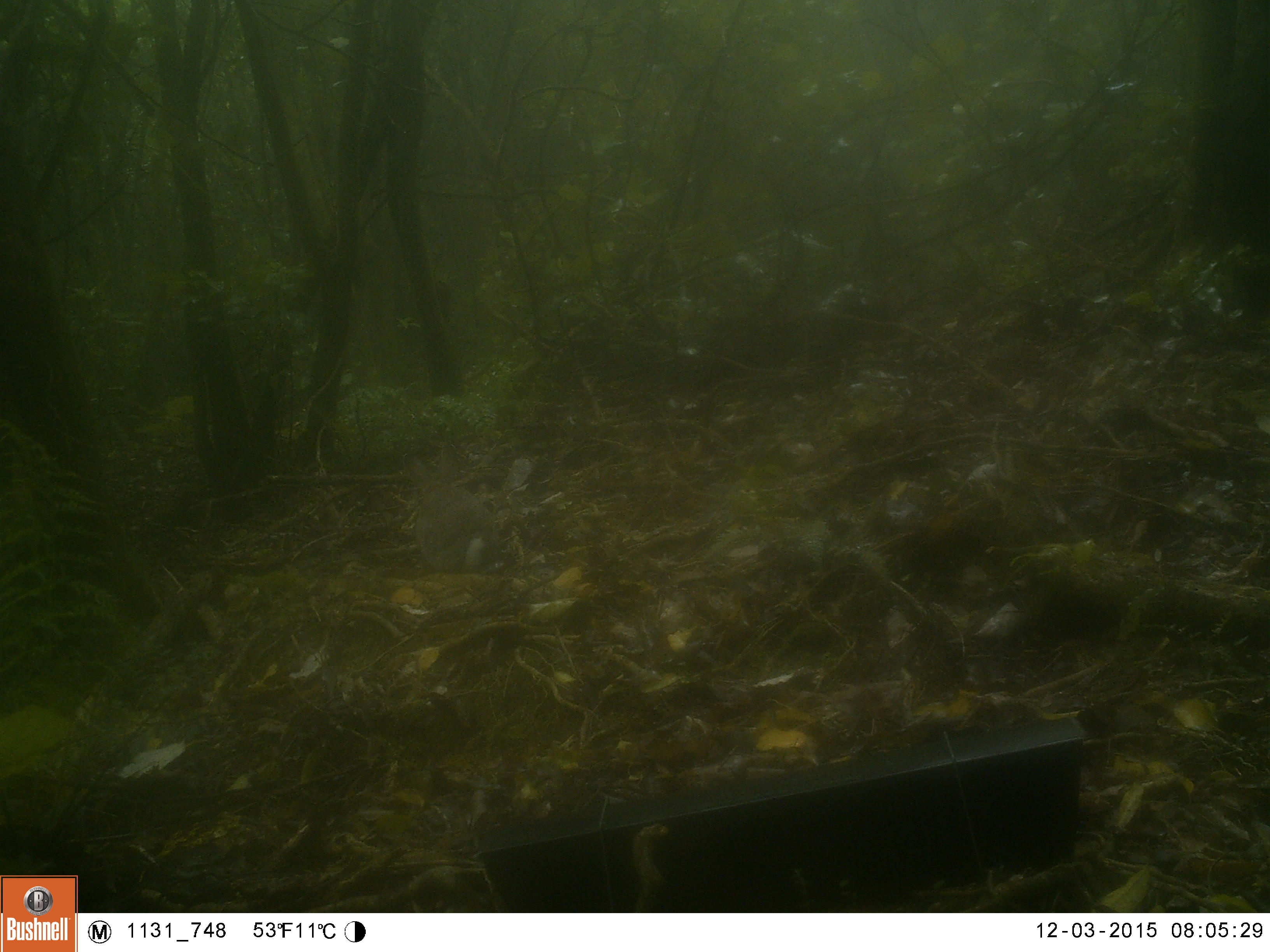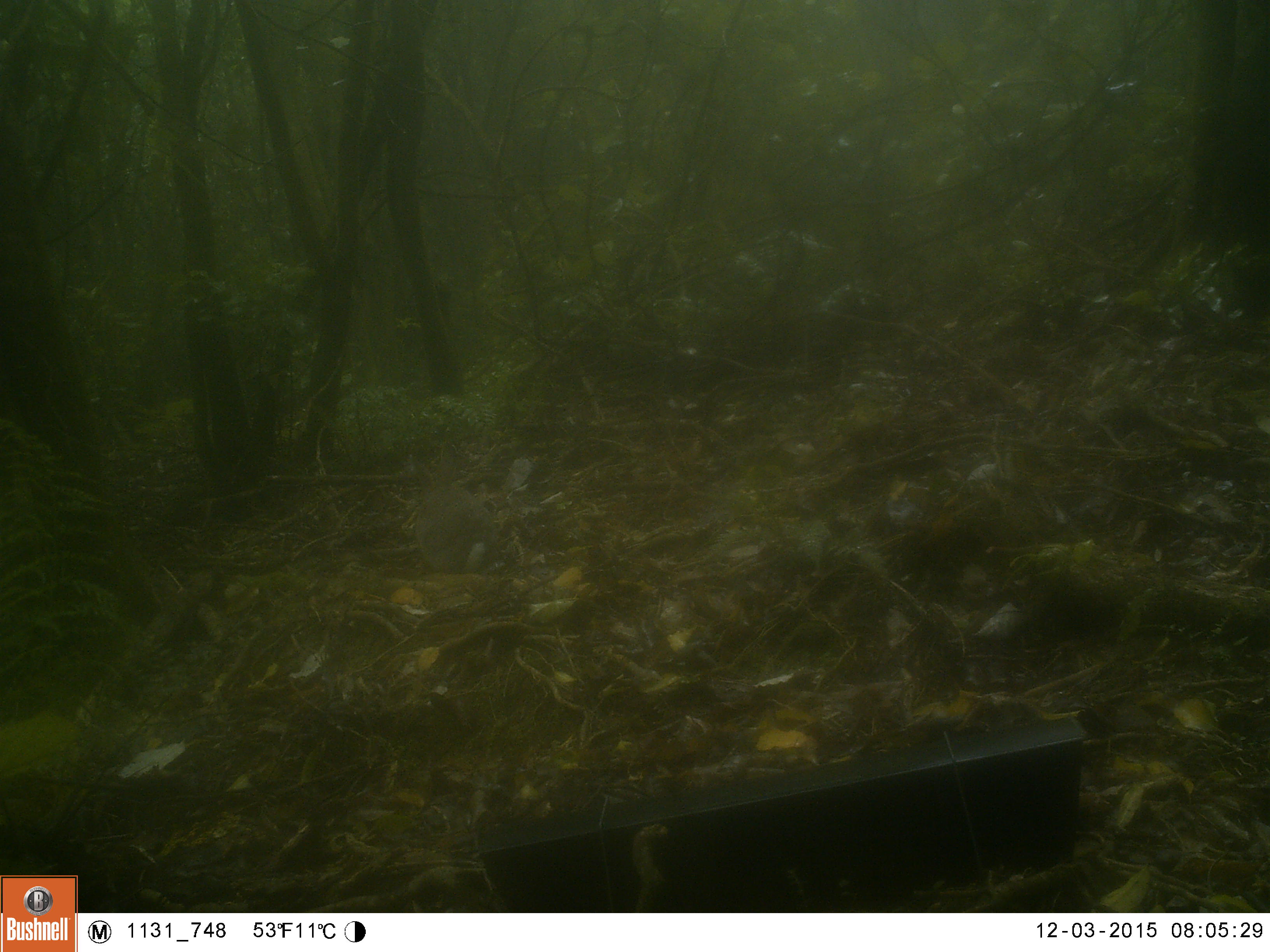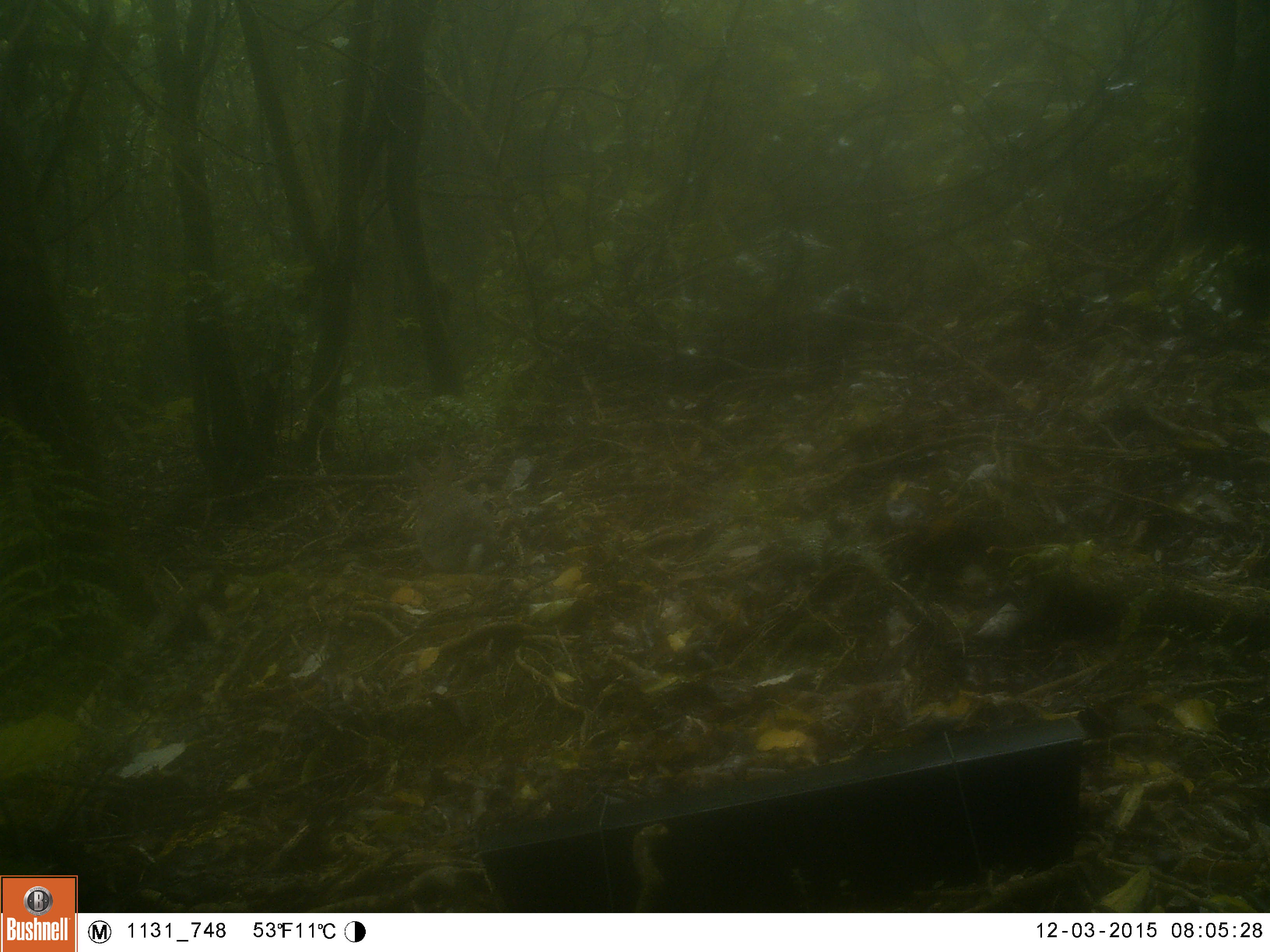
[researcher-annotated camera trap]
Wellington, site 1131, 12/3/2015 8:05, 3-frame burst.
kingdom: Animalia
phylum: Chordata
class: Mammalia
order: Lagomorpha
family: Leporidae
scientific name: Leporidae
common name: rabbit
Rabbit (Leporidae).